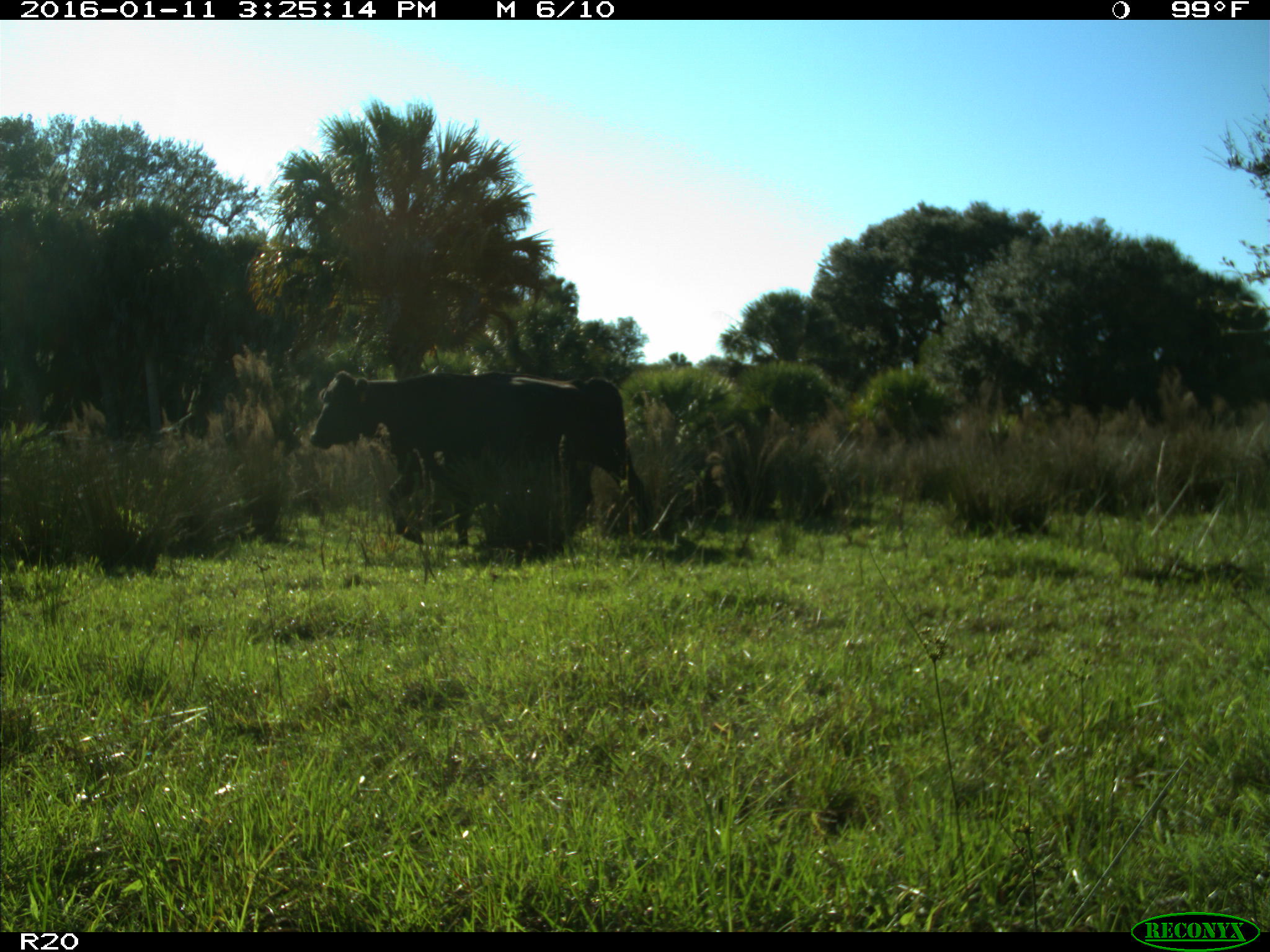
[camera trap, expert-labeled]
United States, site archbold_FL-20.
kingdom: Animalia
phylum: Chordata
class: Mammalia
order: Artiodactyla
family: Bovidae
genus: Bos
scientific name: Bos taurus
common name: domestic cow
Bos taurus (domestic cow).